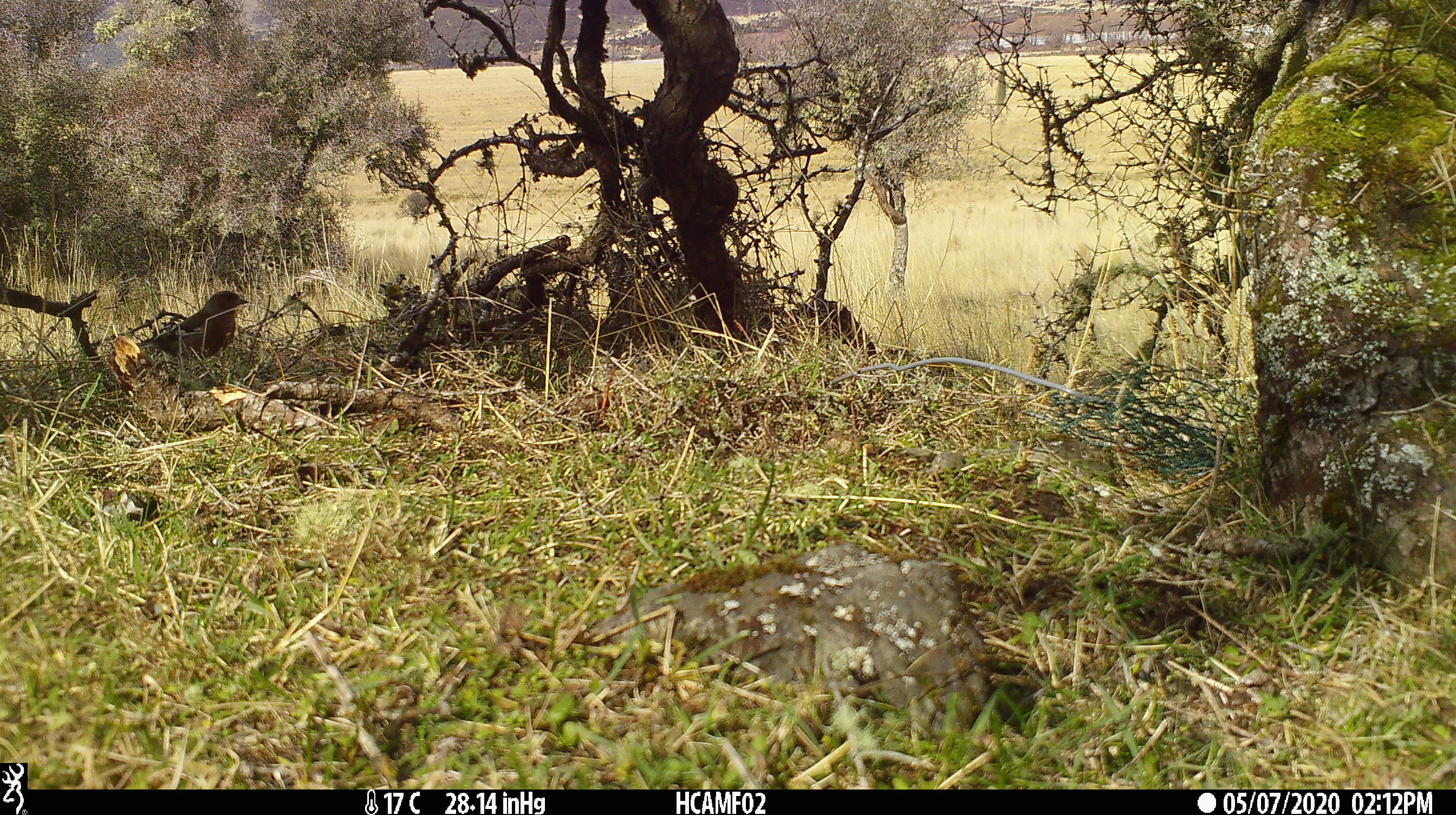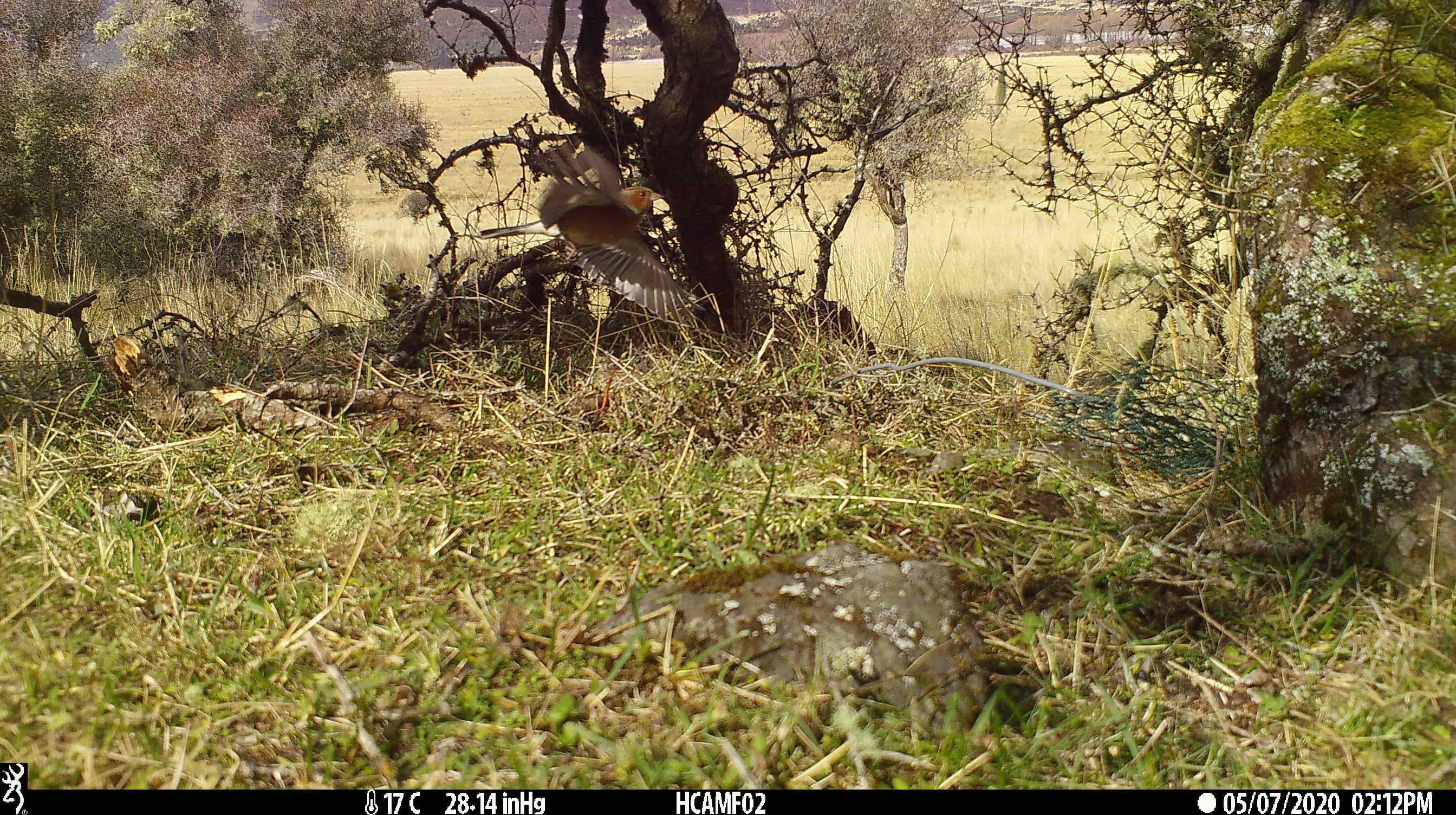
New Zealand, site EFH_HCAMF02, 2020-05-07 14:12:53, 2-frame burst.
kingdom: Animalia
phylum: Chordata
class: Aves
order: Passeriformes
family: Fringillidae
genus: Fringilla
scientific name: Fringilla coelebs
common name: common chaffinch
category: chaffinch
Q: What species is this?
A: Chaffinch (common chaffinch) (Fringilla coelebs).